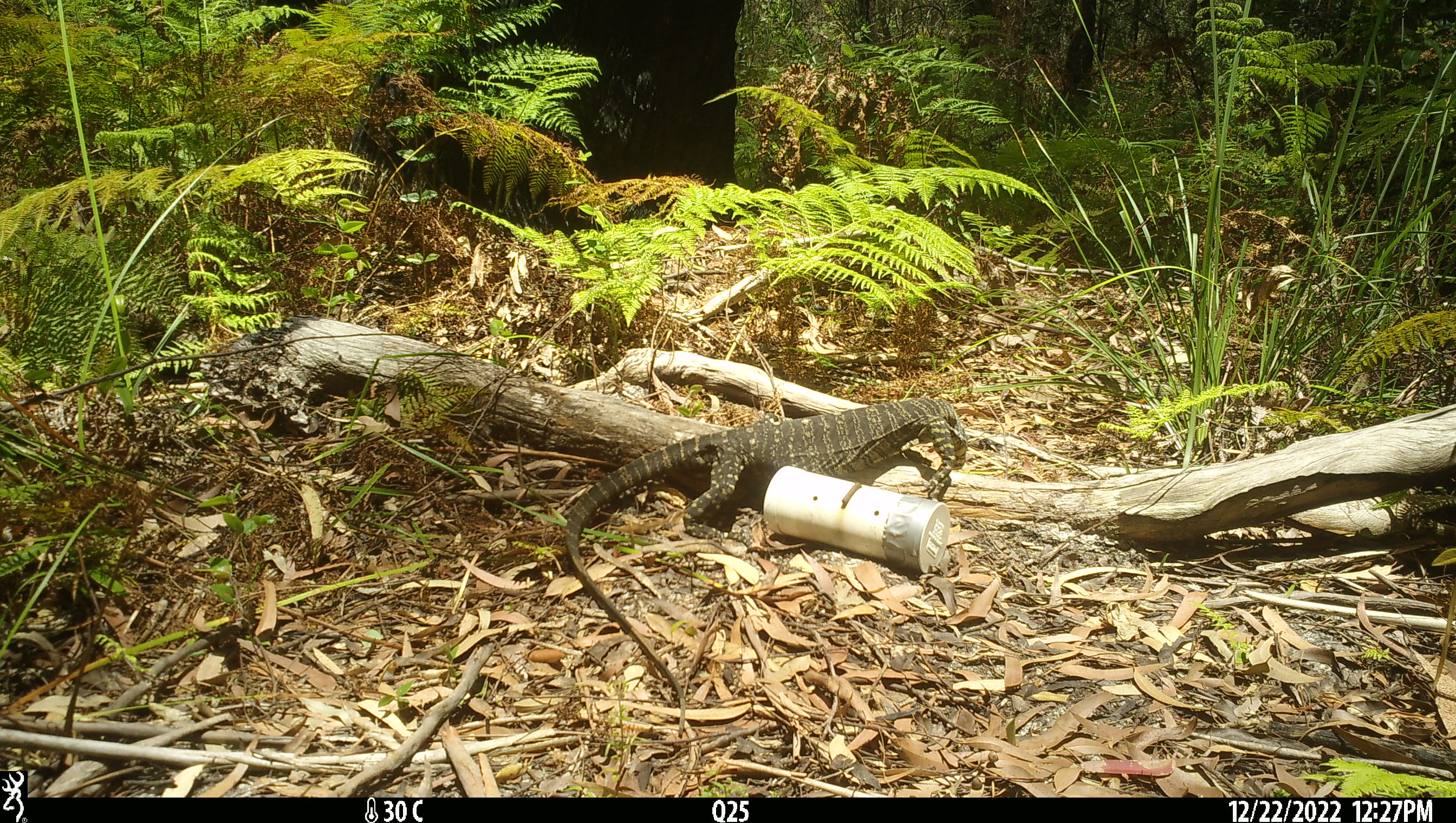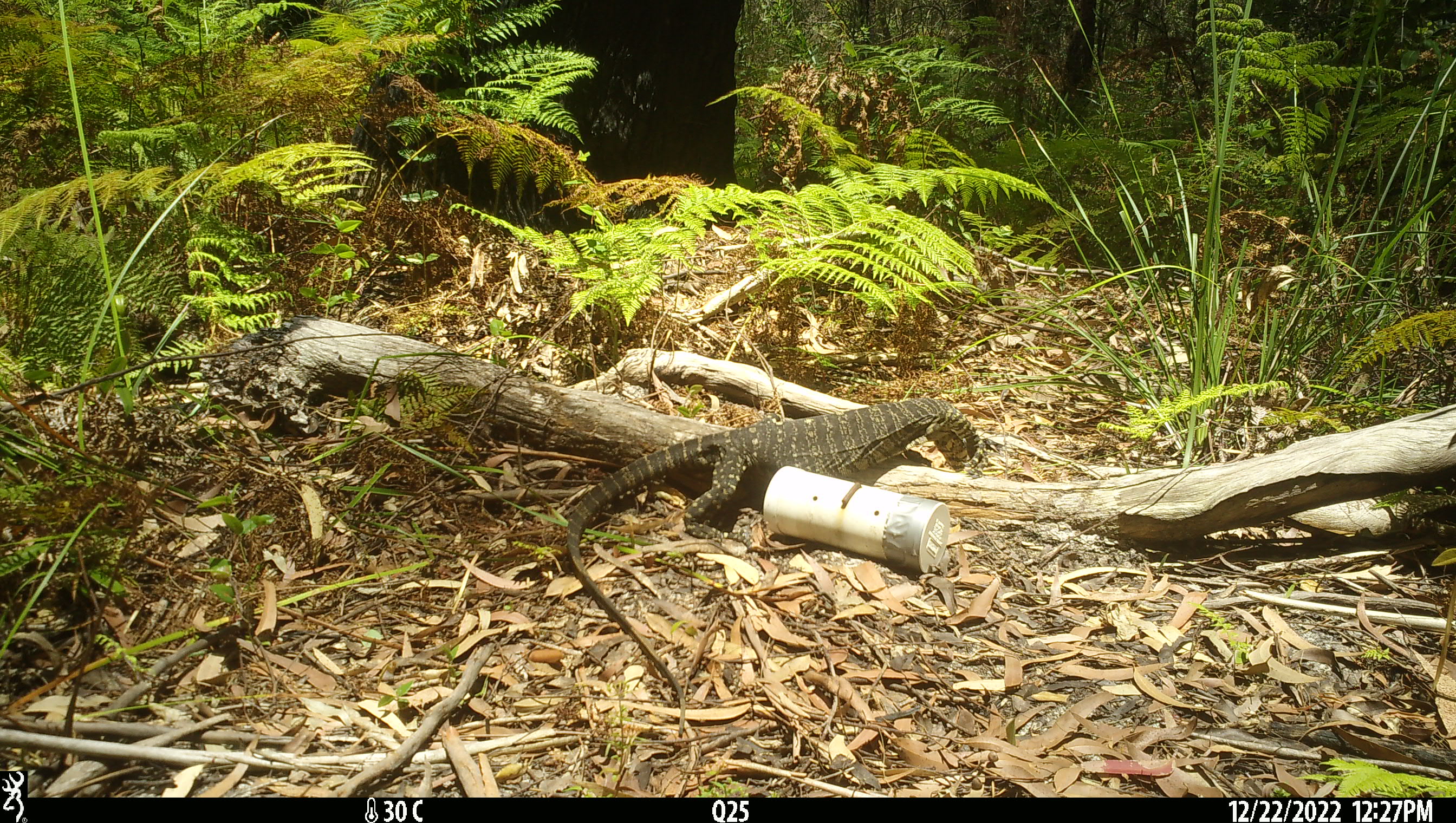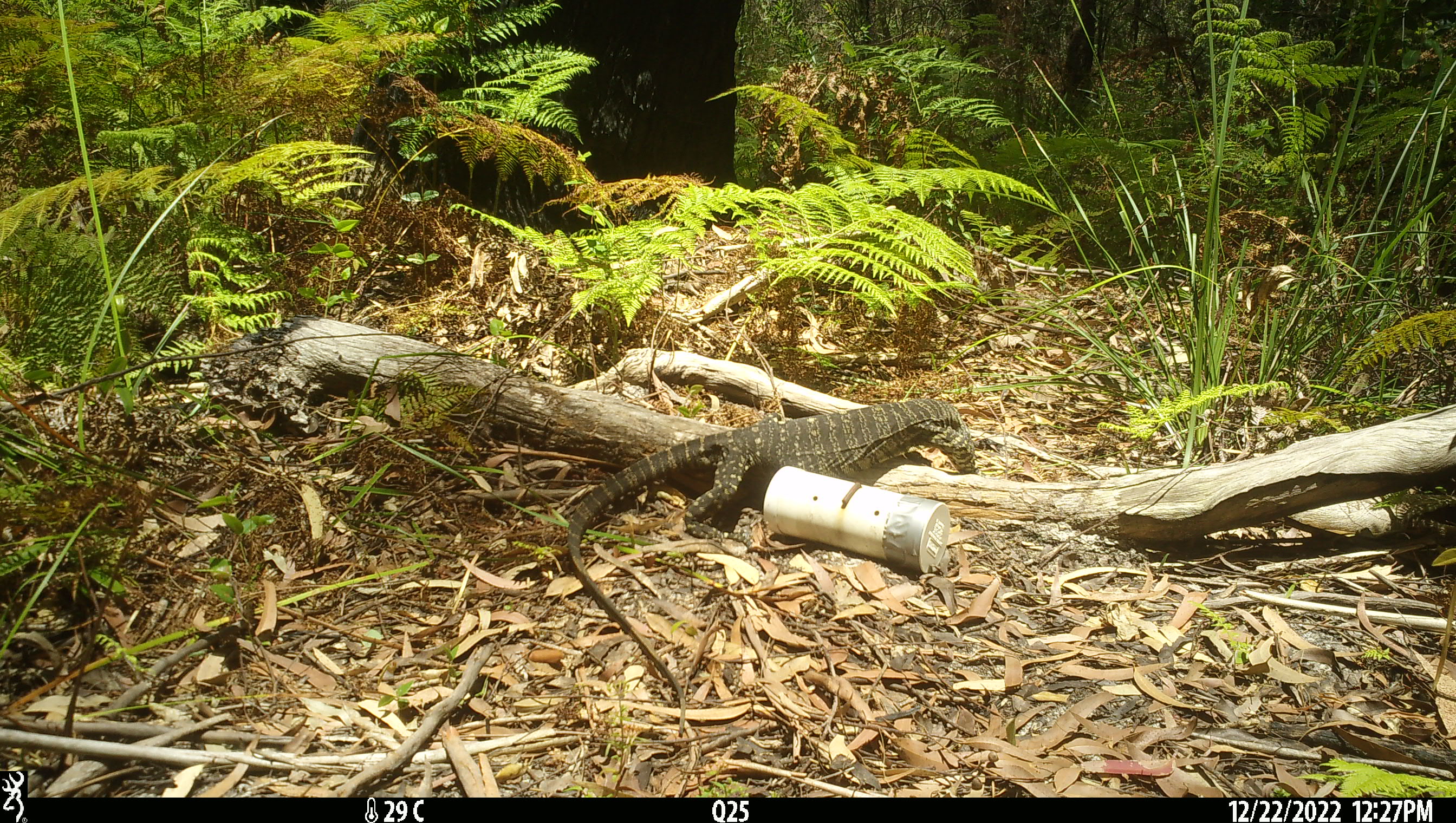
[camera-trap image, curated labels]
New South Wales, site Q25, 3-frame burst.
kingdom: Animalia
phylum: Chordata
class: Reptilia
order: Squamata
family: Varanidae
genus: Varanus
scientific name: Varanus varius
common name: lace monitor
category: goanna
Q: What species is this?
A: Goanna (lace monitor) (Varanus varius).